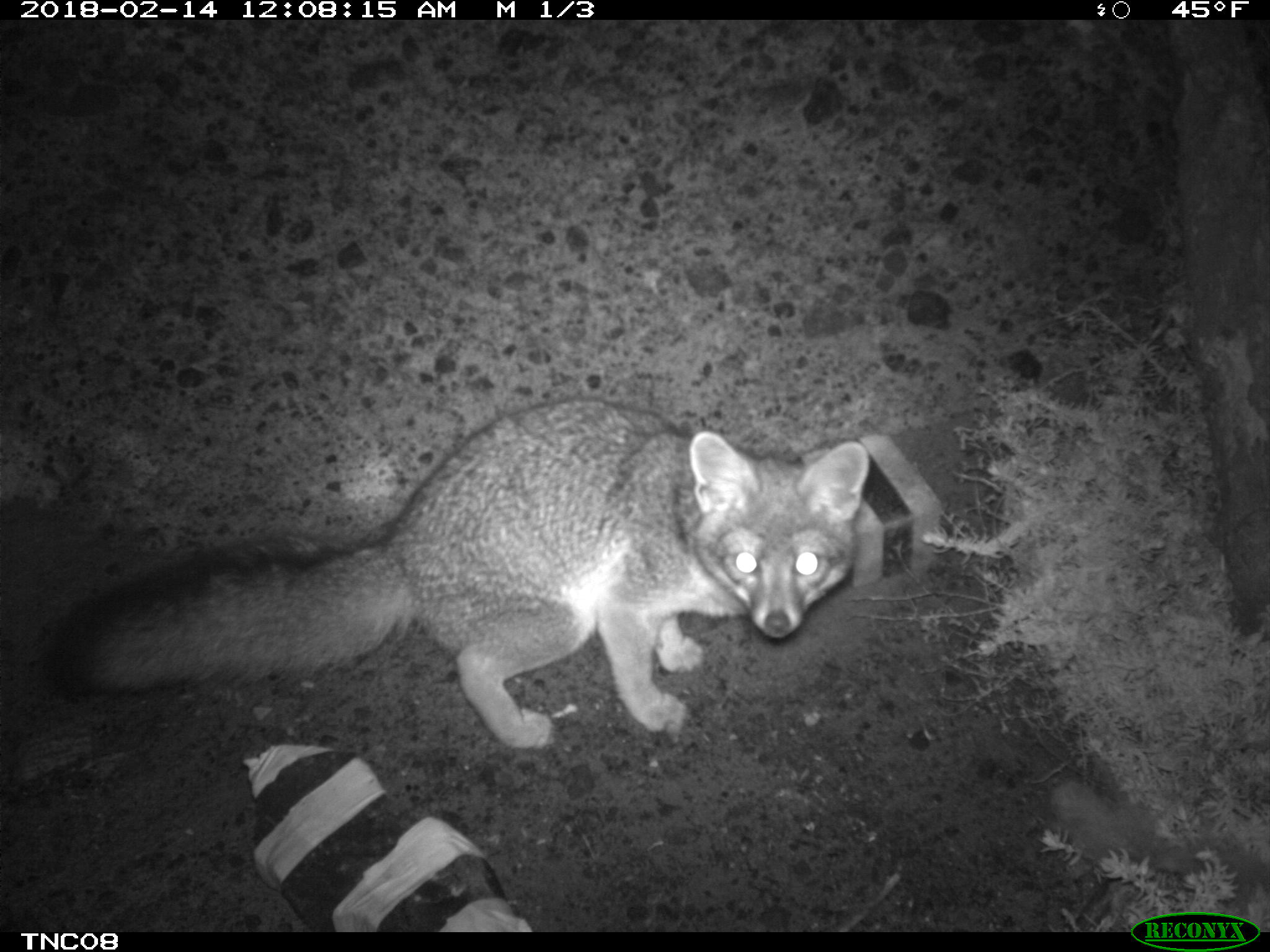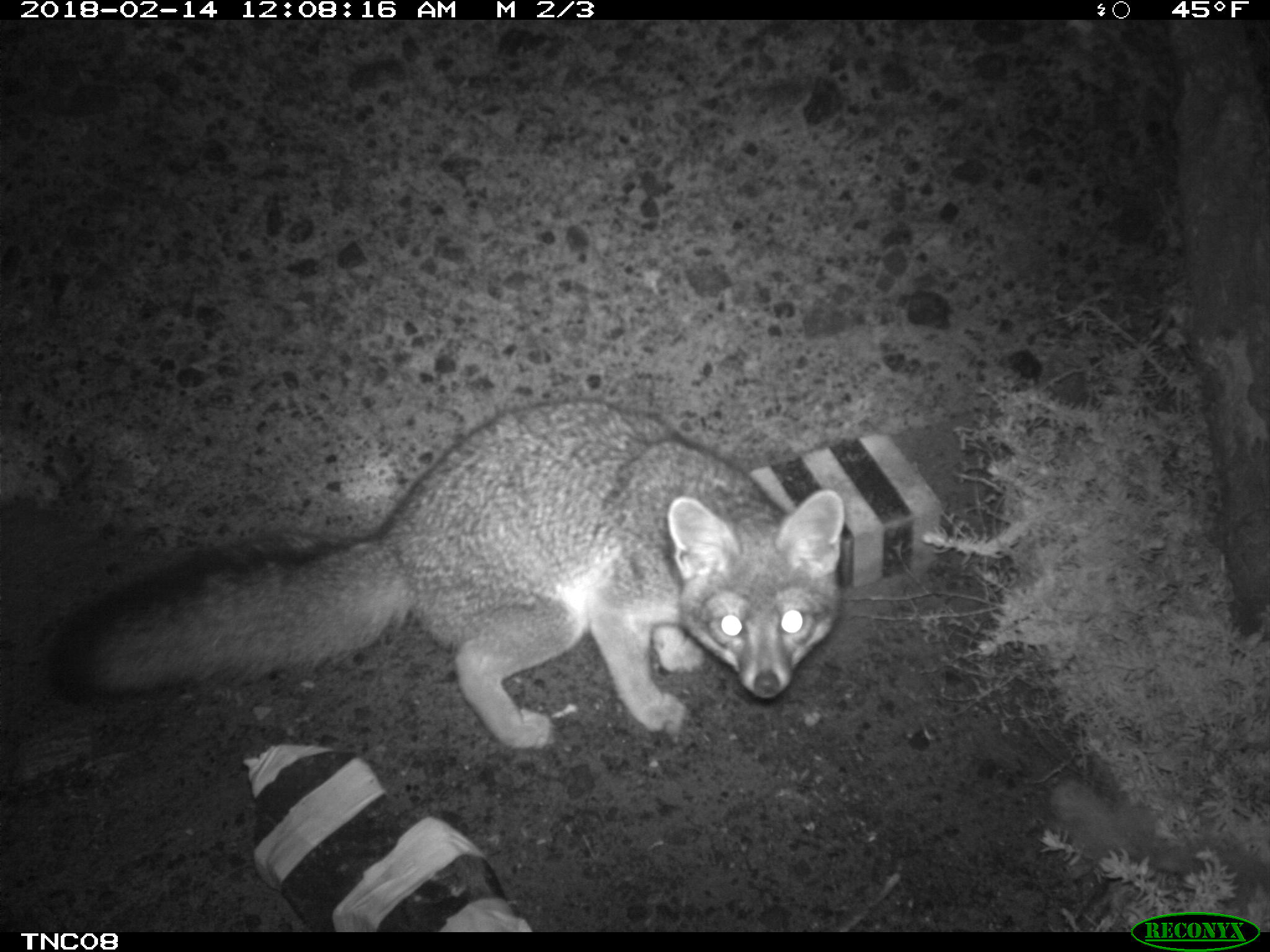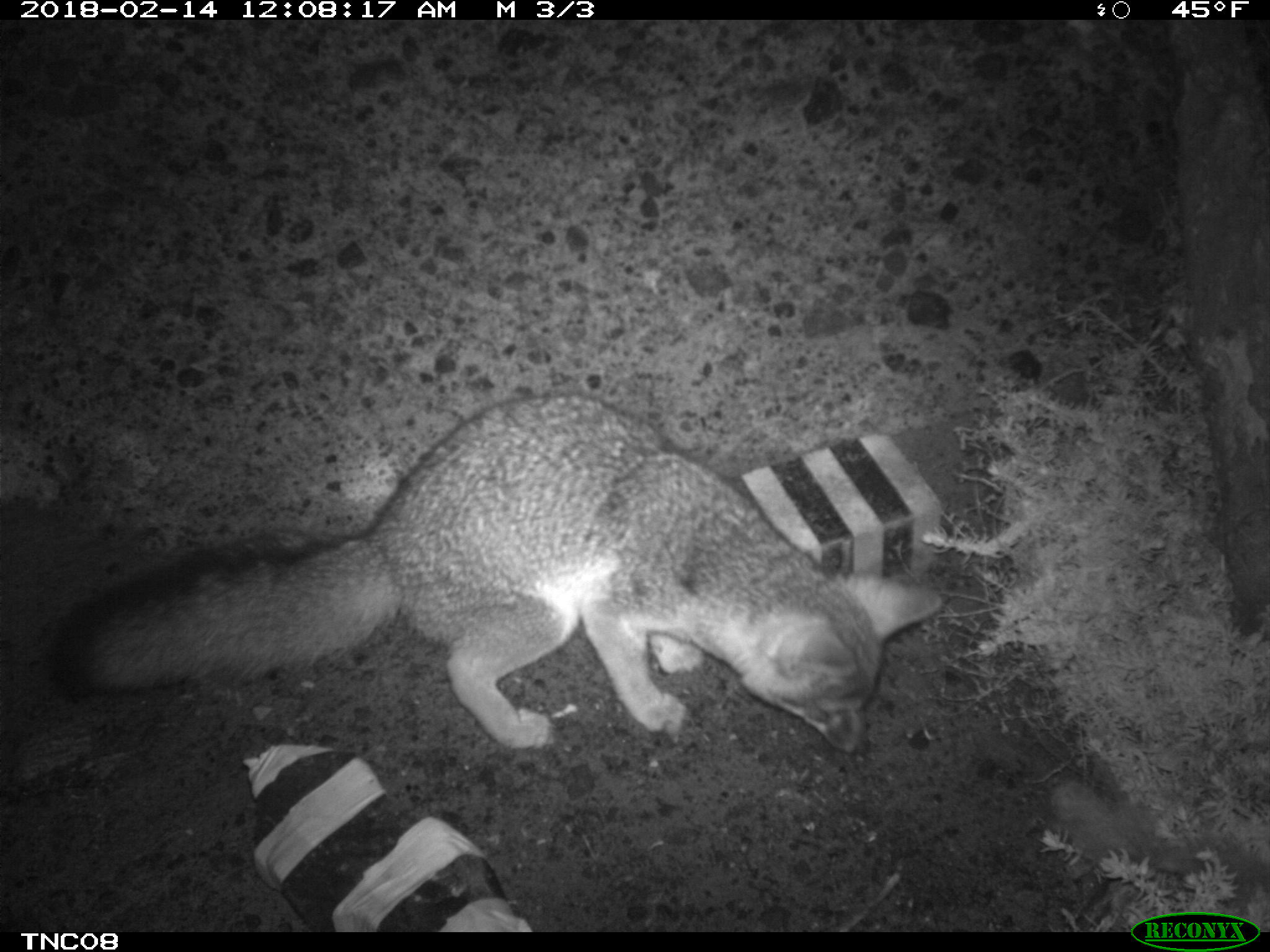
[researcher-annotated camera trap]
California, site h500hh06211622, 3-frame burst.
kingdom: Animalia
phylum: Chordata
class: Mammalia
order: Carnivora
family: Canidae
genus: Urocyon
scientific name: Urocyon littoralis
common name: island fox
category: fox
Fox (island fox) (Urocyon littoralis).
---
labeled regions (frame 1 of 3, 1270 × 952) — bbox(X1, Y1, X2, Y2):
fox: bbox(48, 398, 870, 746)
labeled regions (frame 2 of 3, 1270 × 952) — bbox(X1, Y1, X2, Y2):
fox: bbox(44, 399, 841, 750)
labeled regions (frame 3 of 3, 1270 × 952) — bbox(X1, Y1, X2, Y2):
fox: bbox(50, 391, 944, 750)